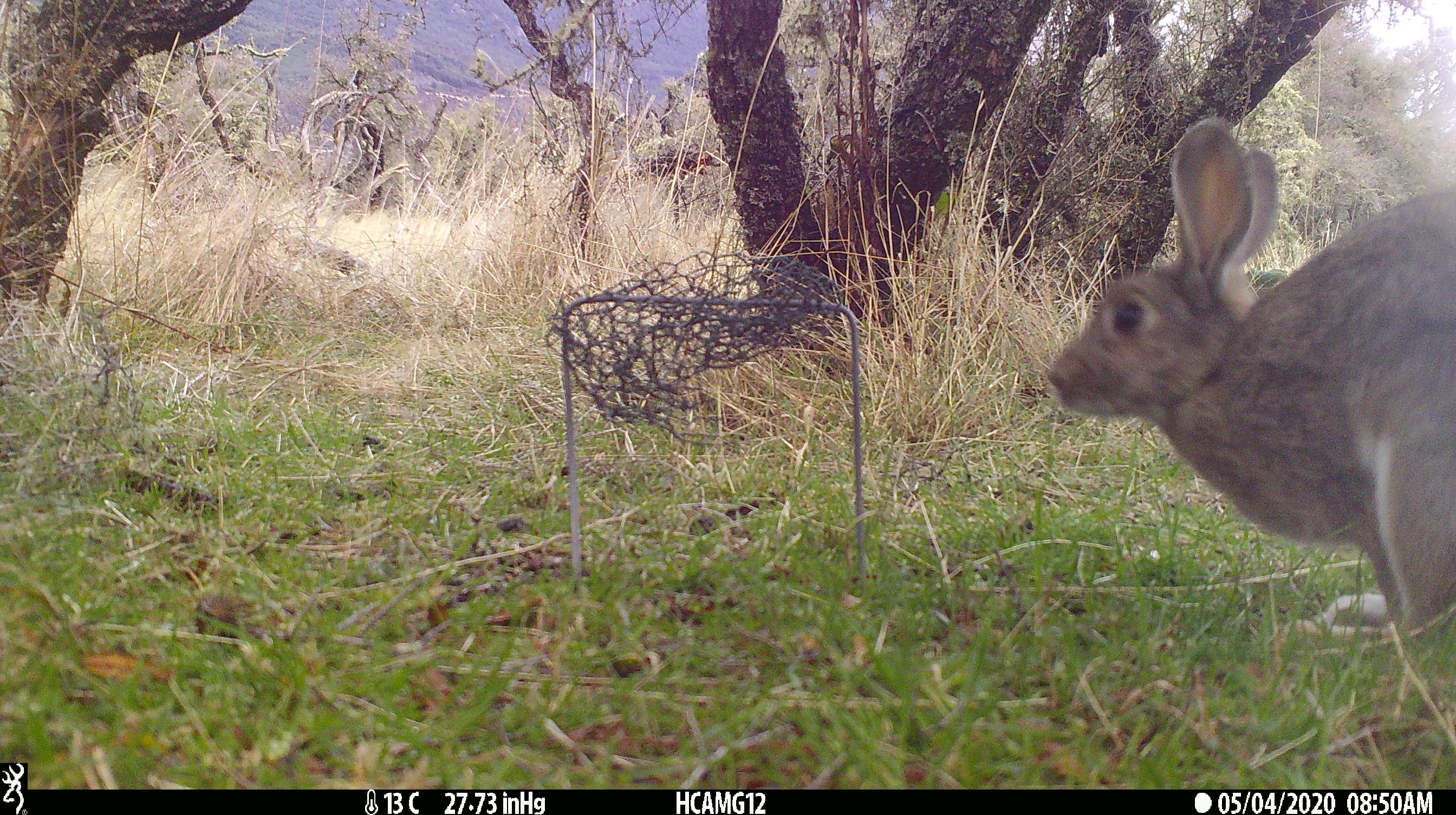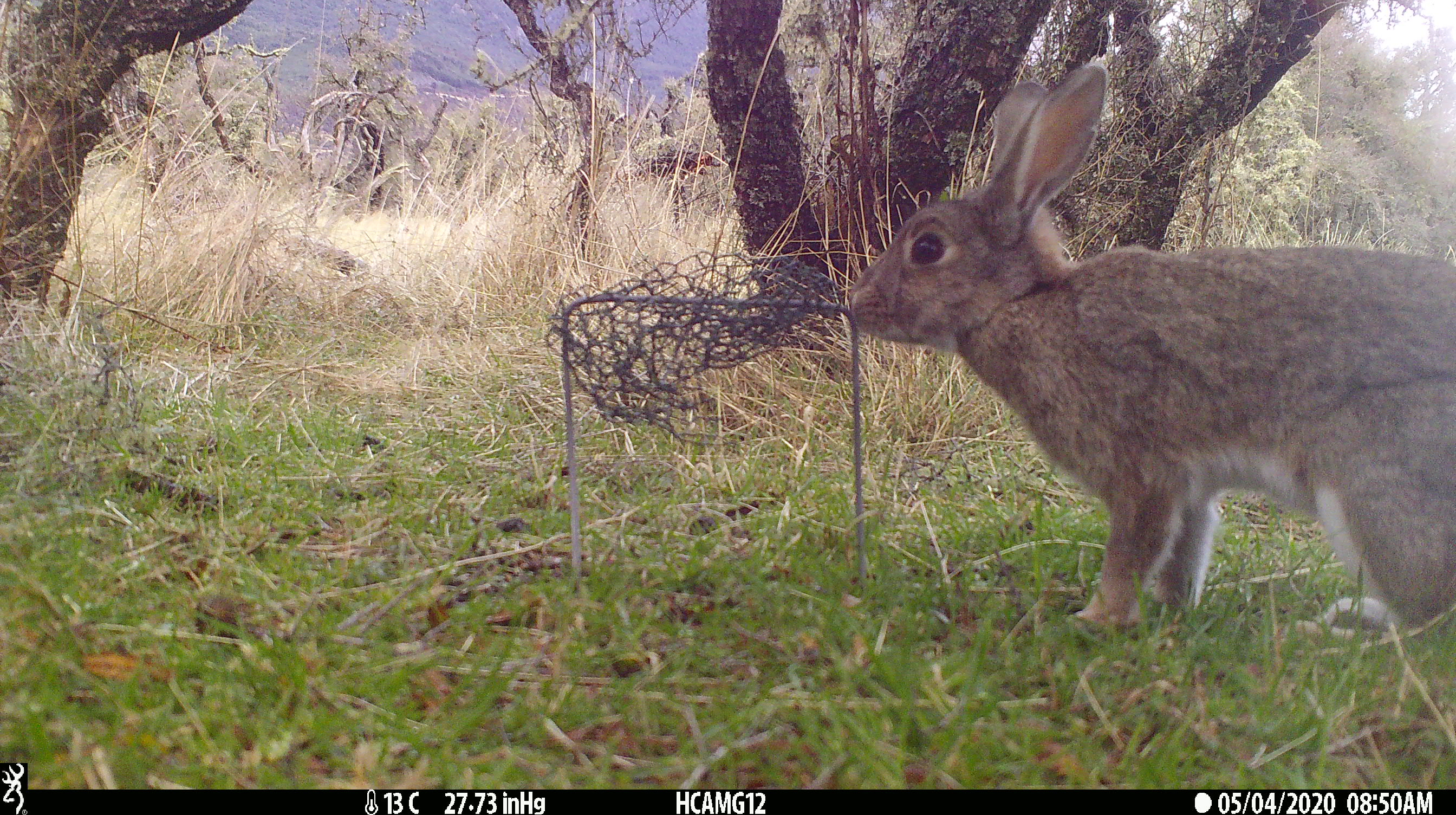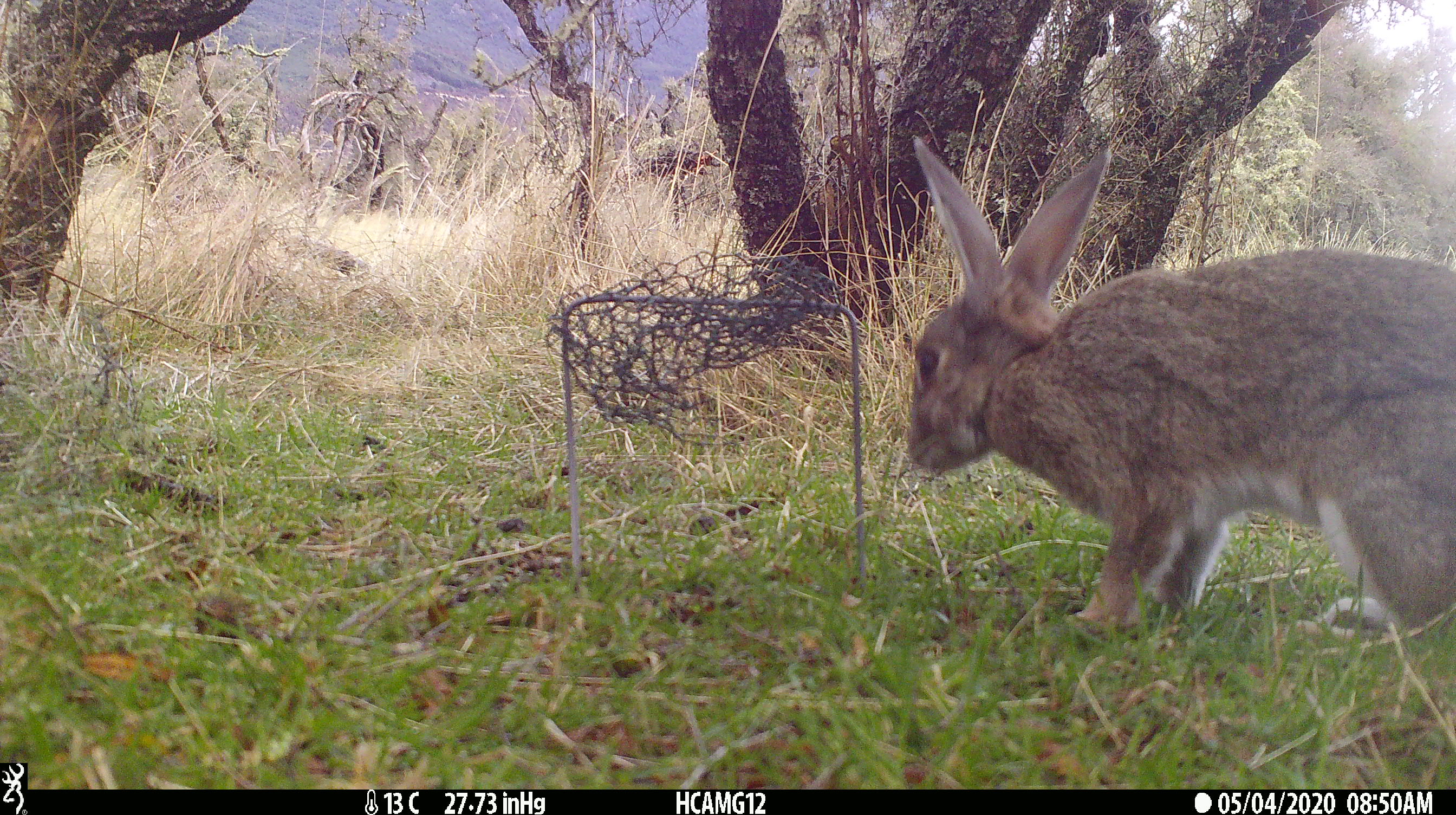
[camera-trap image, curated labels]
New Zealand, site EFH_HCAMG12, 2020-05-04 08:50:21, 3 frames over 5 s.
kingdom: Animalia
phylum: Chordata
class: Mammalia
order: Lagomorpha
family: Leporidae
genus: Oryctolagus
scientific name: Oryctolagus cuniculus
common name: european rabbit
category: rabbit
Rabbit (european rabbit) (Oryctolagus cuniculus).